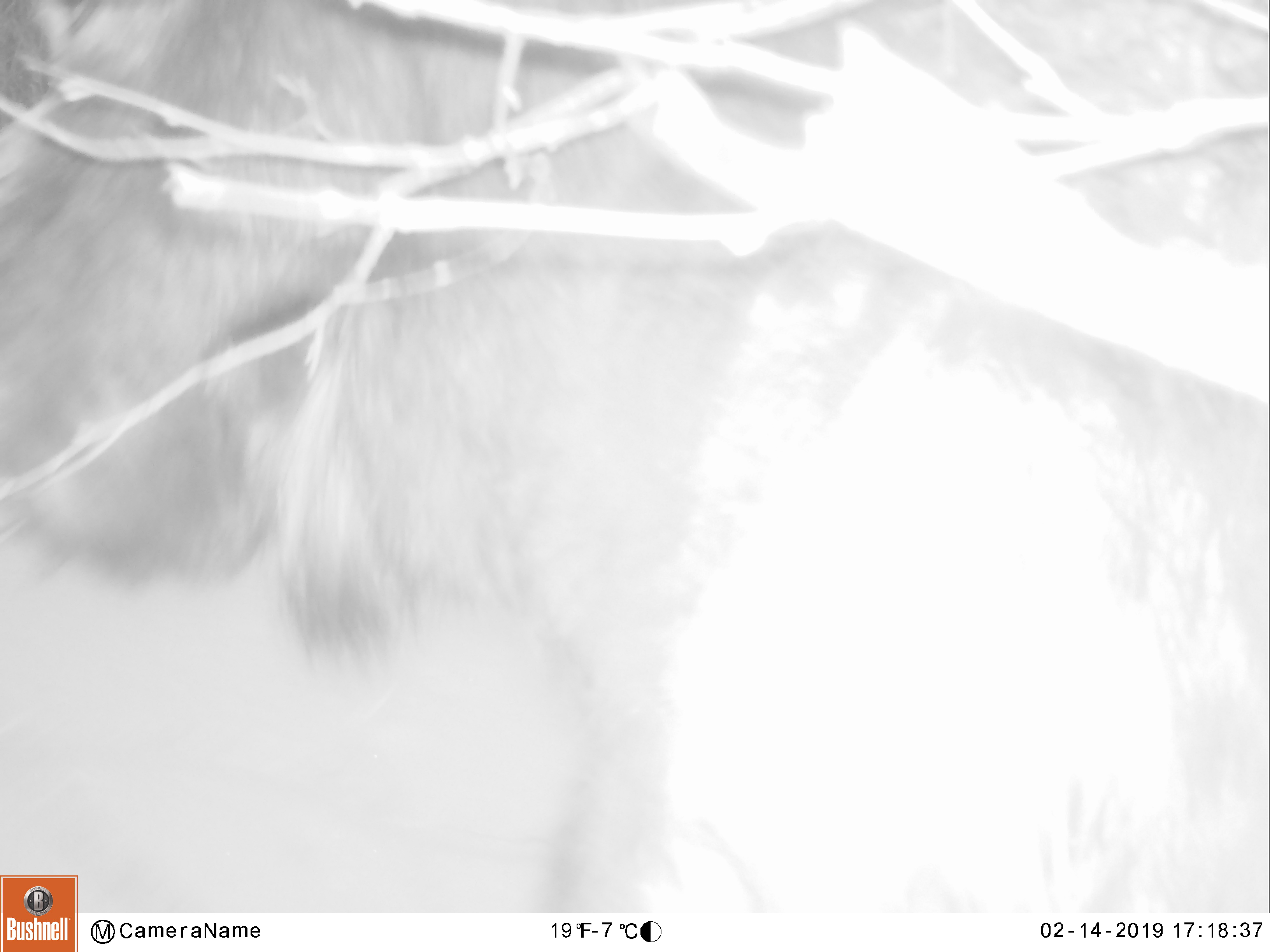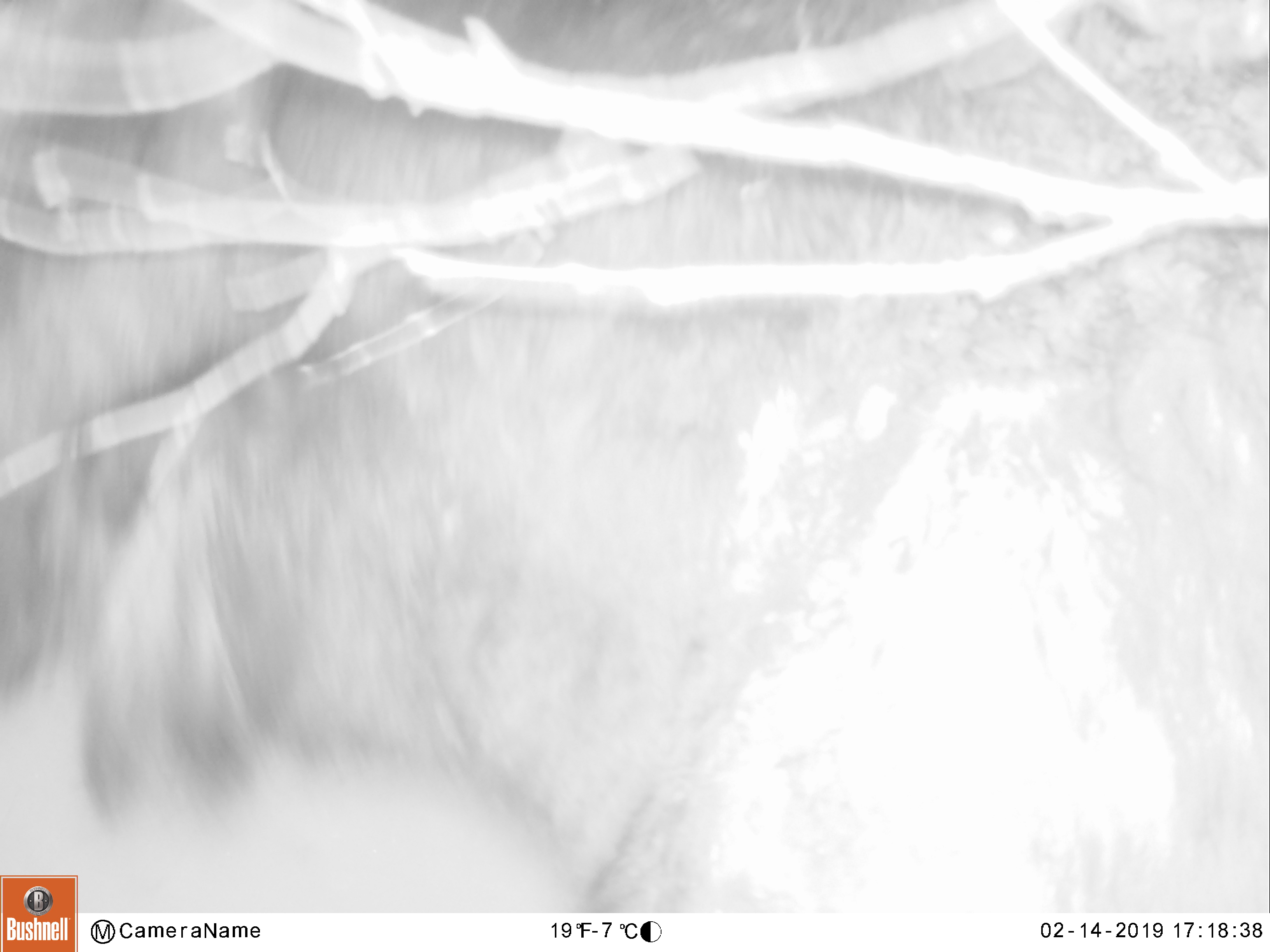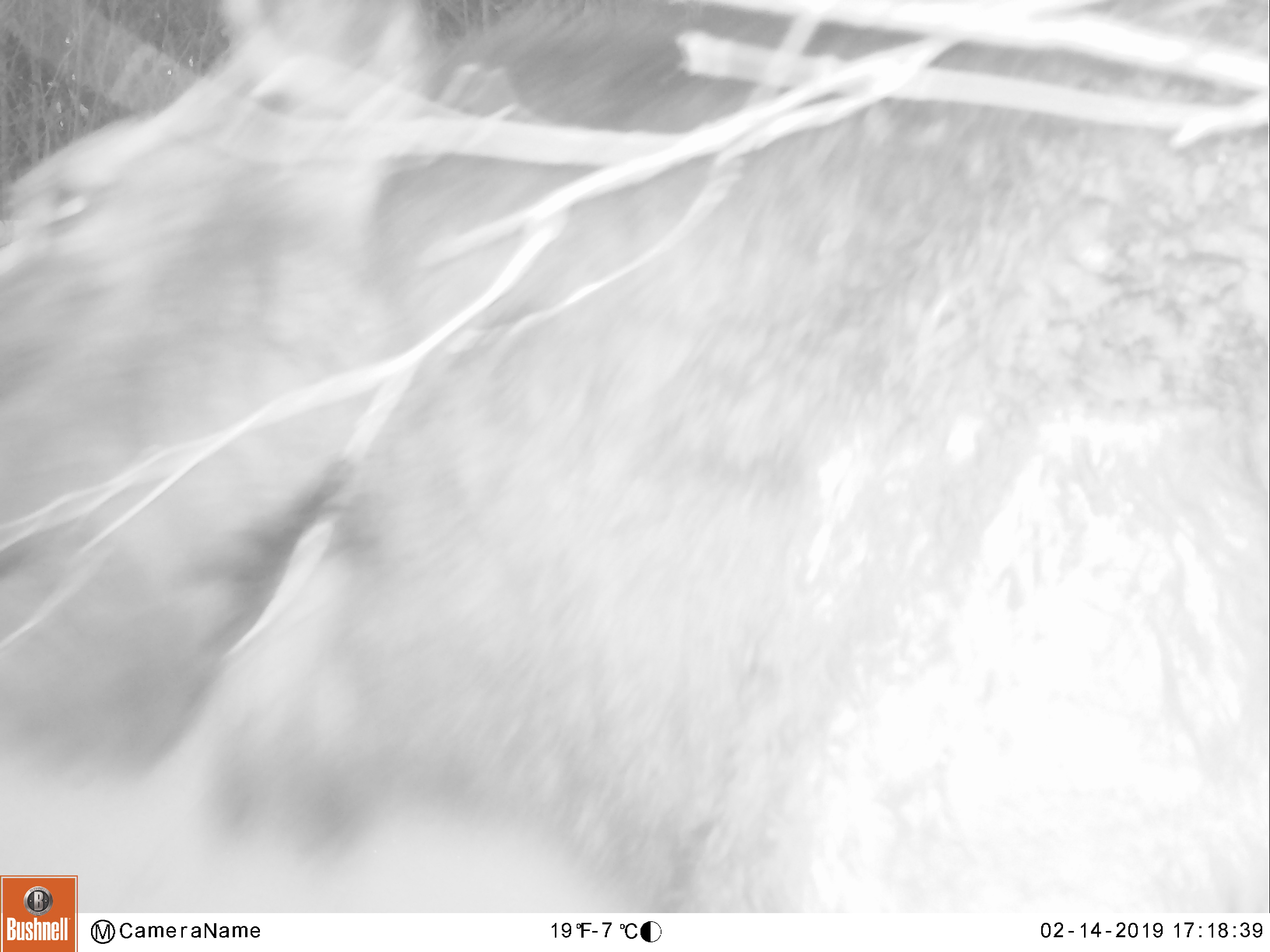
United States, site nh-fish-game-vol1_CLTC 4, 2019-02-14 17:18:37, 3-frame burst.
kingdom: Animalia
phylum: Chordata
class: Mammalia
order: Artiodactyla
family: Cervidae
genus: Alces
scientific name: Alces alces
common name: moose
Moose (Alces alces).